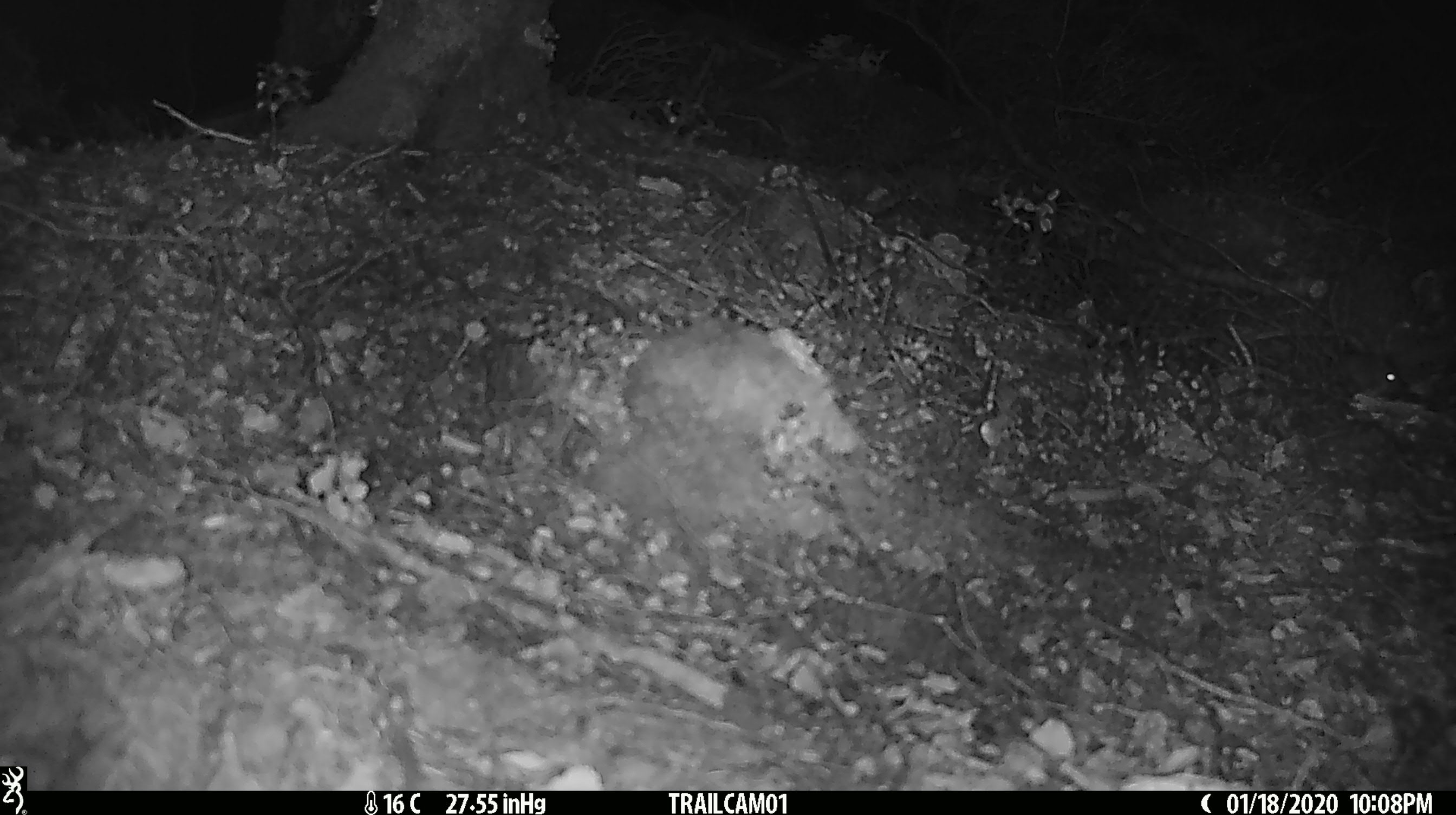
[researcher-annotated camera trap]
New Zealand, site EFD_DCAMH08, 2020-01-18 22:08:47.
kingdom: Animalia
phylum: Chordata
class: Mammalia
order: Rodentia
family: Muridae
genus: Mus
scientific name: Mus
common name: mouse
Mouse (Mus).